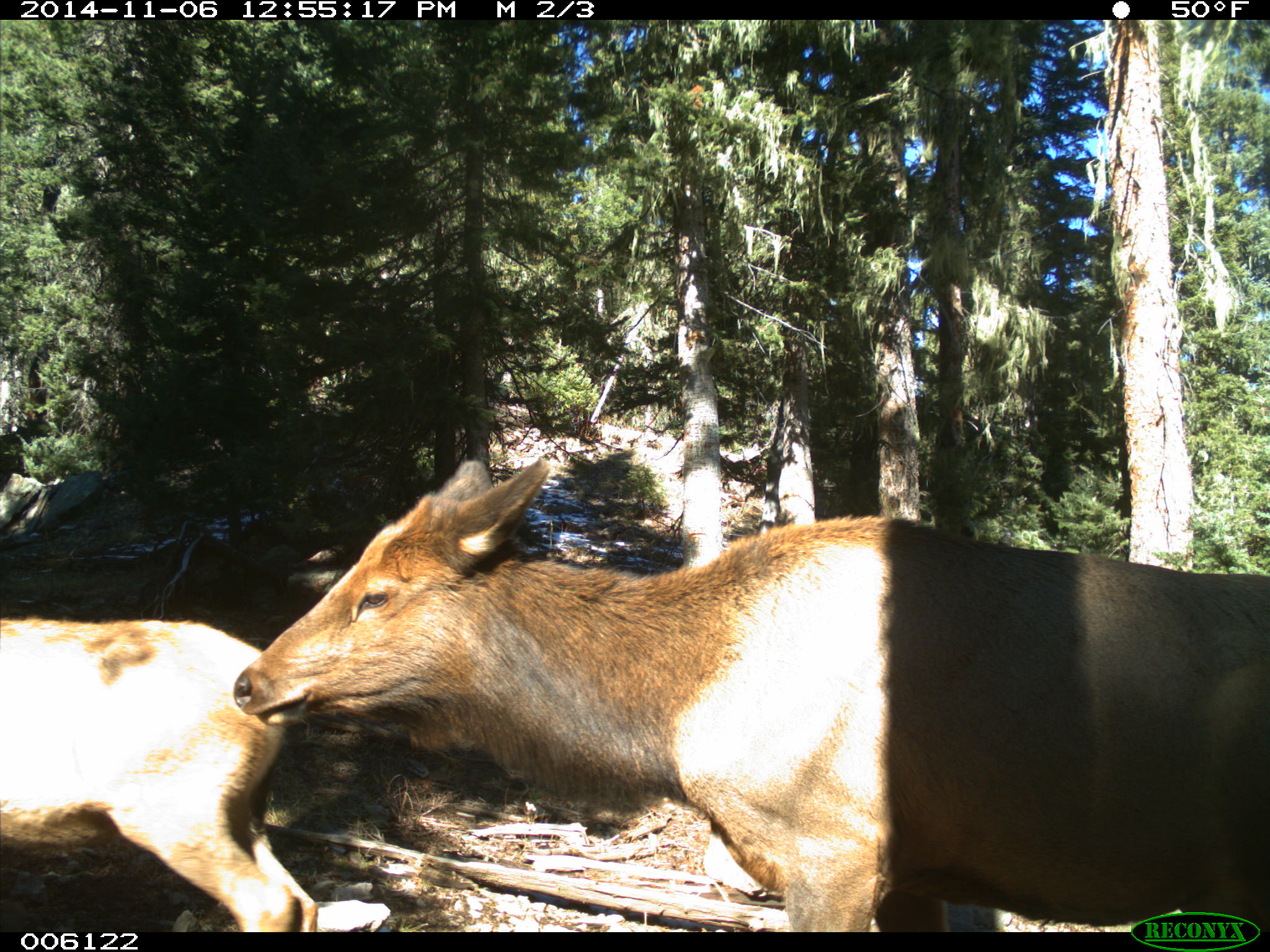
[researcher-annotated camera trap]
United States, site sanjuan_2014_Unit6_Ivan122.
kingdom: Animalia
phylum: Chordata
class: Mammalia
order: Artiodactyla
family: Cervidae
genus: Cervus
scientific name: Cervus elaphus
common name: red deer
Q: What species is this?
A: Cervus elaphus (red deer).